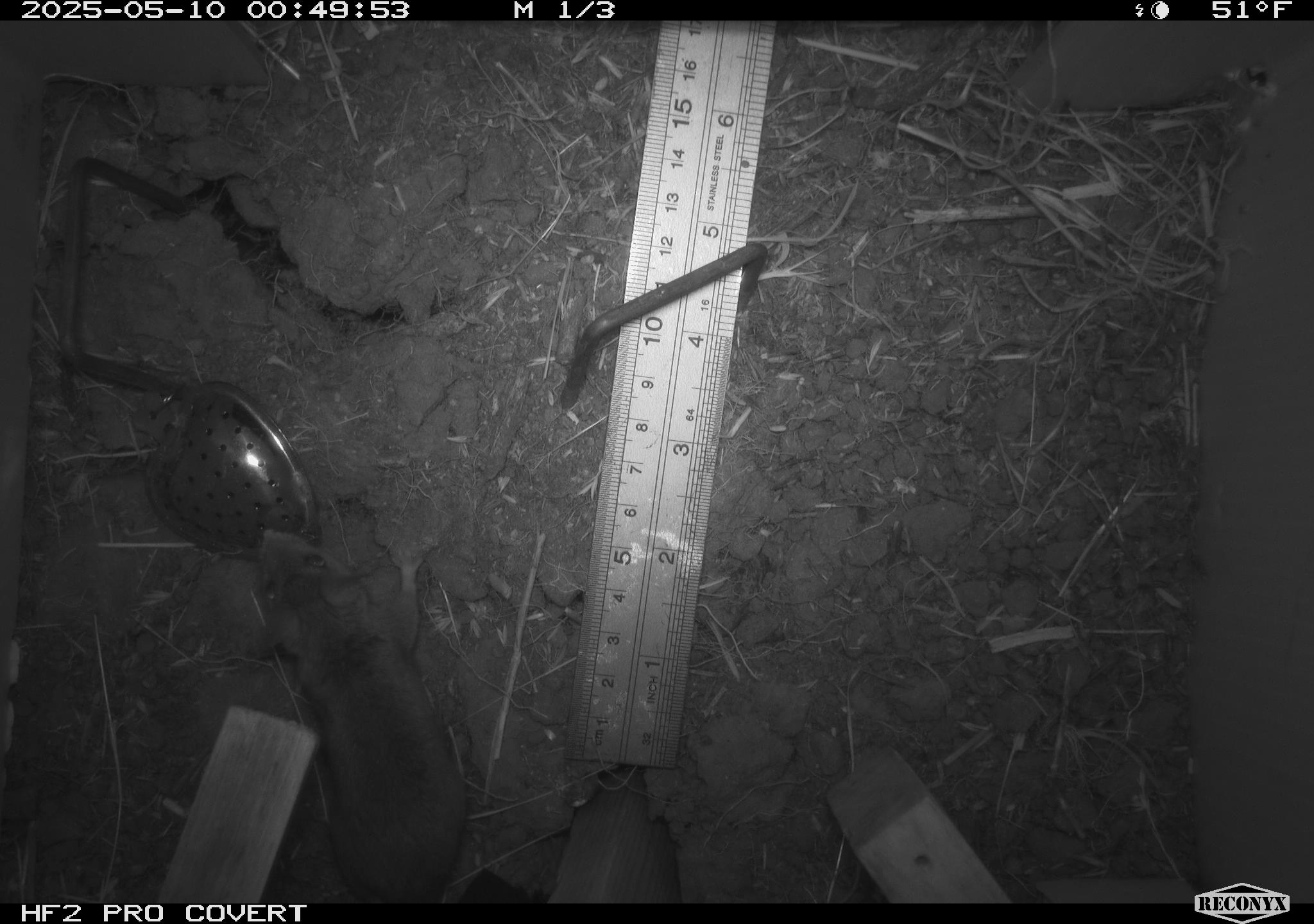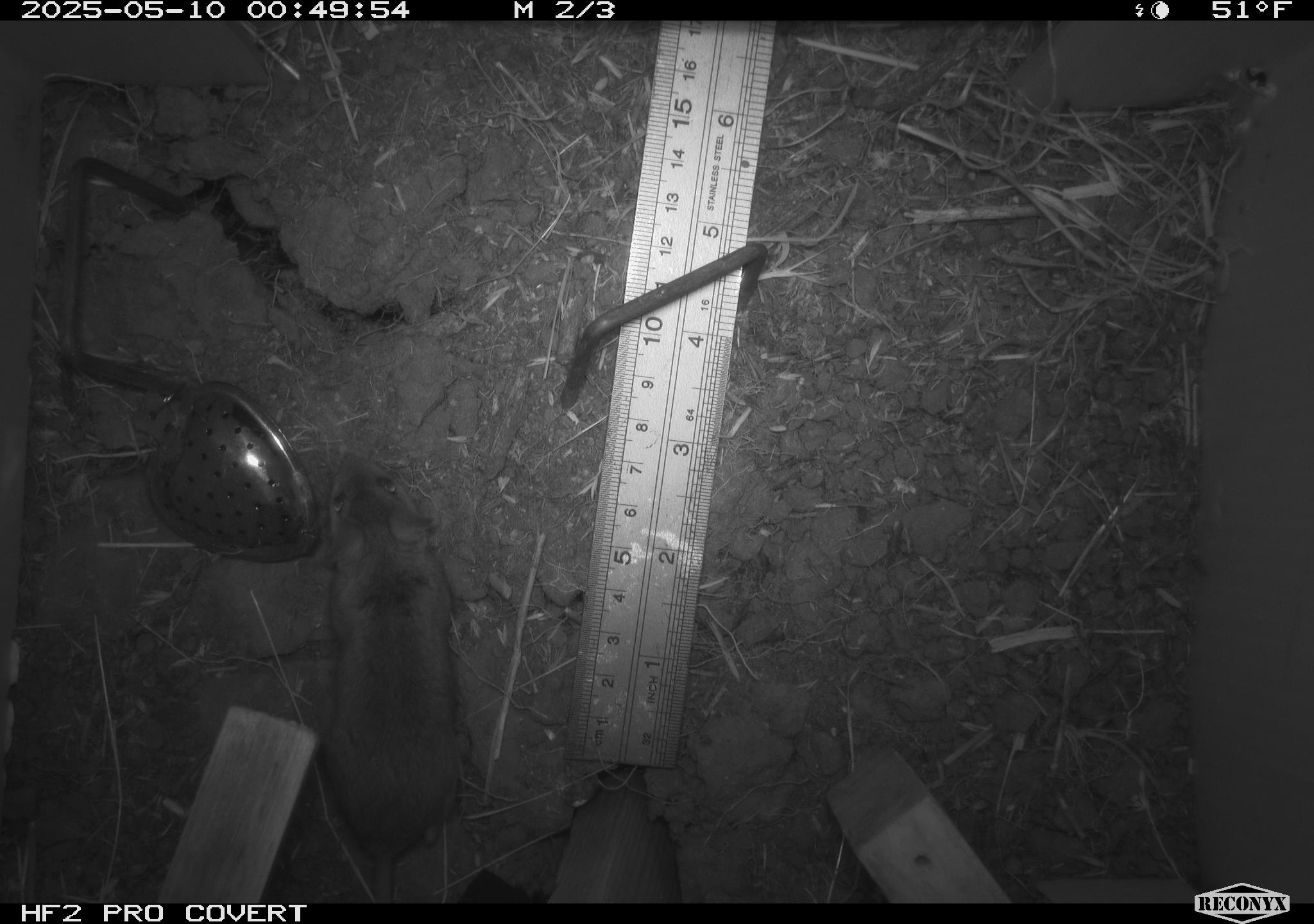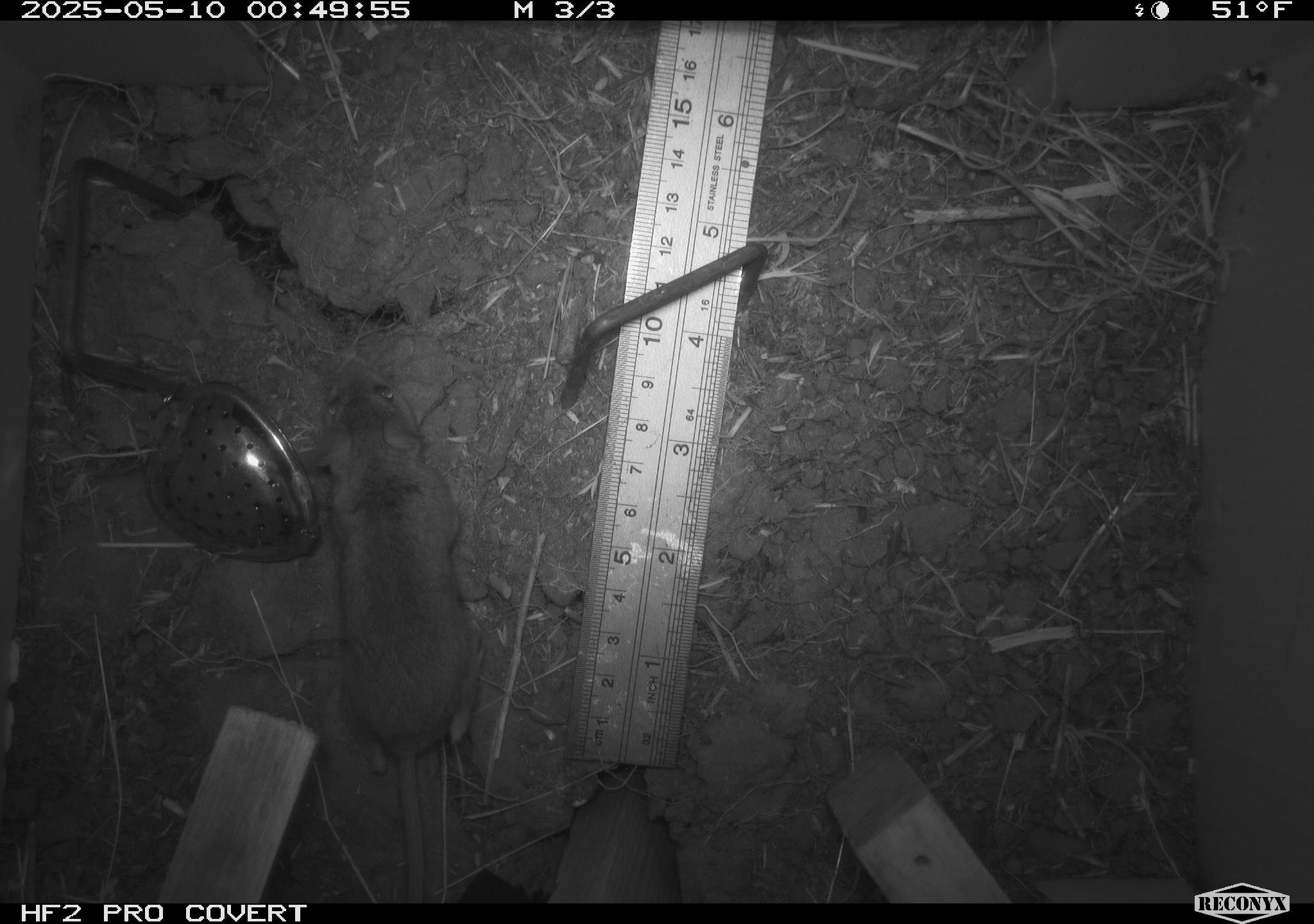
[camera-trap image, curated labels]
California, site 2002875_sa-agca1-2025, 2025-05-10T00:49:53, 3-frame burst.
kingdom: Animalia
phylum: Chordata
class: Mammalia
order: Rodentia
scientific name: Rodentia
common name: mouse species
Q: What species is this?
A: Mouse species (Rodentia).